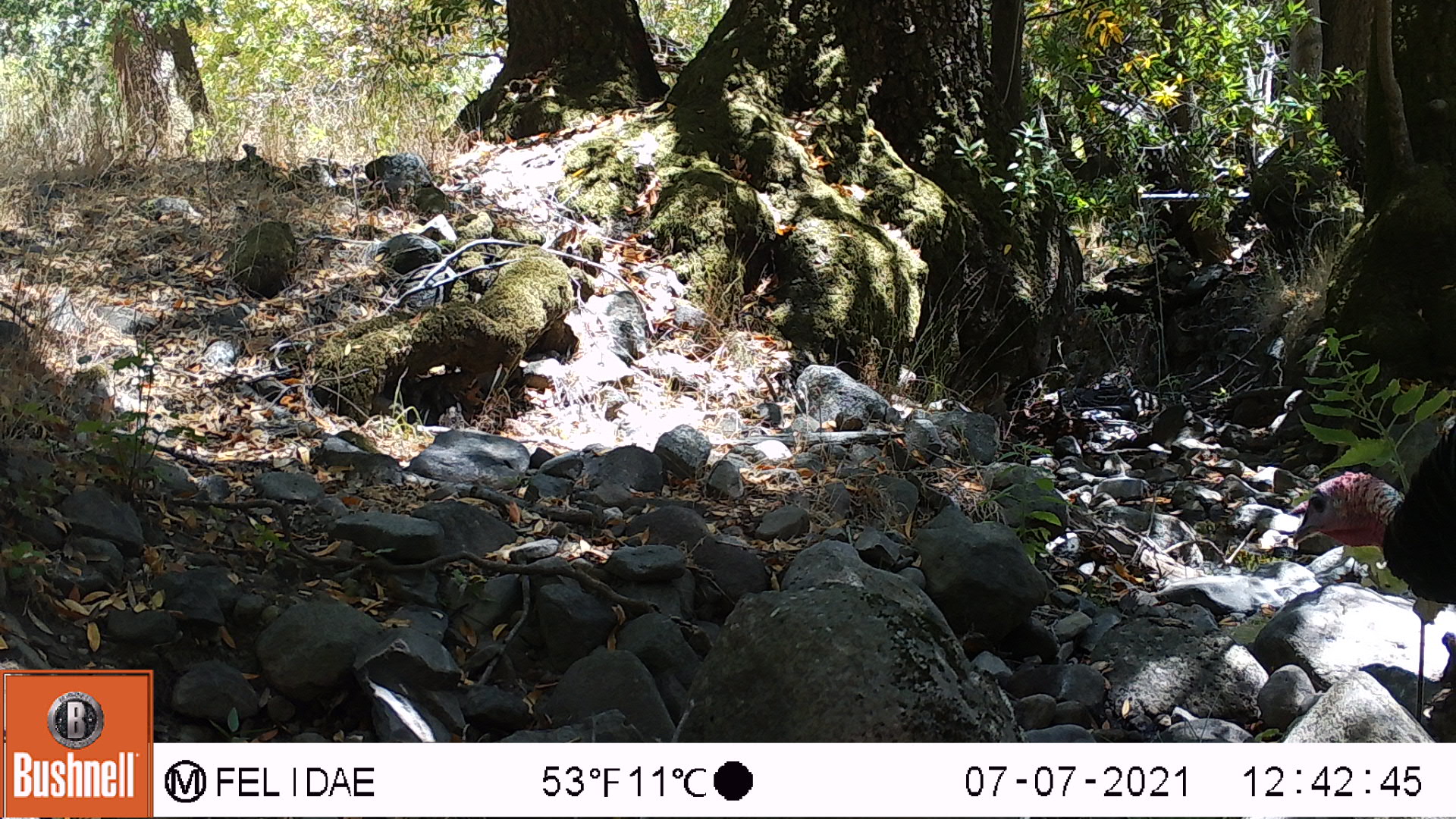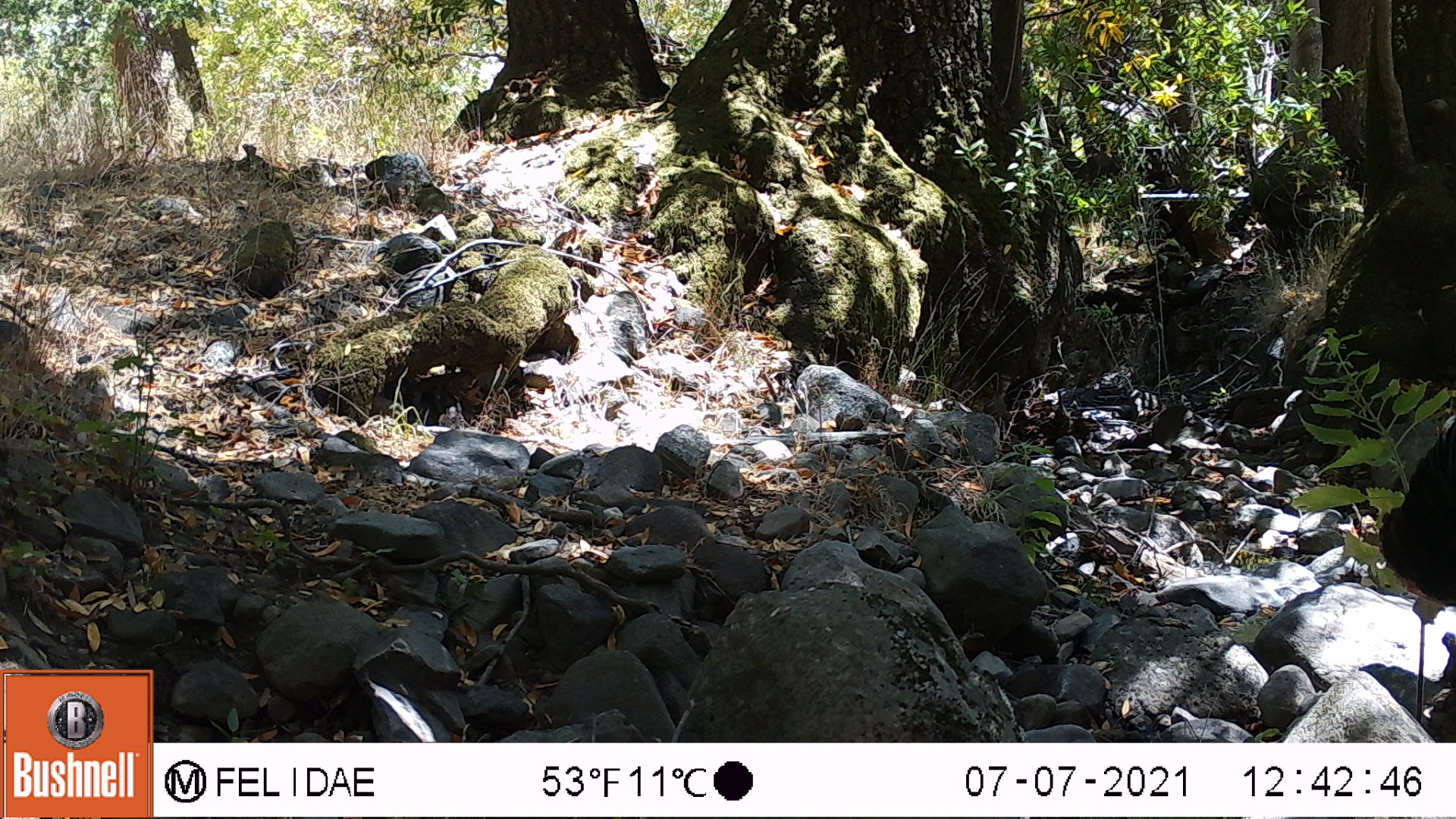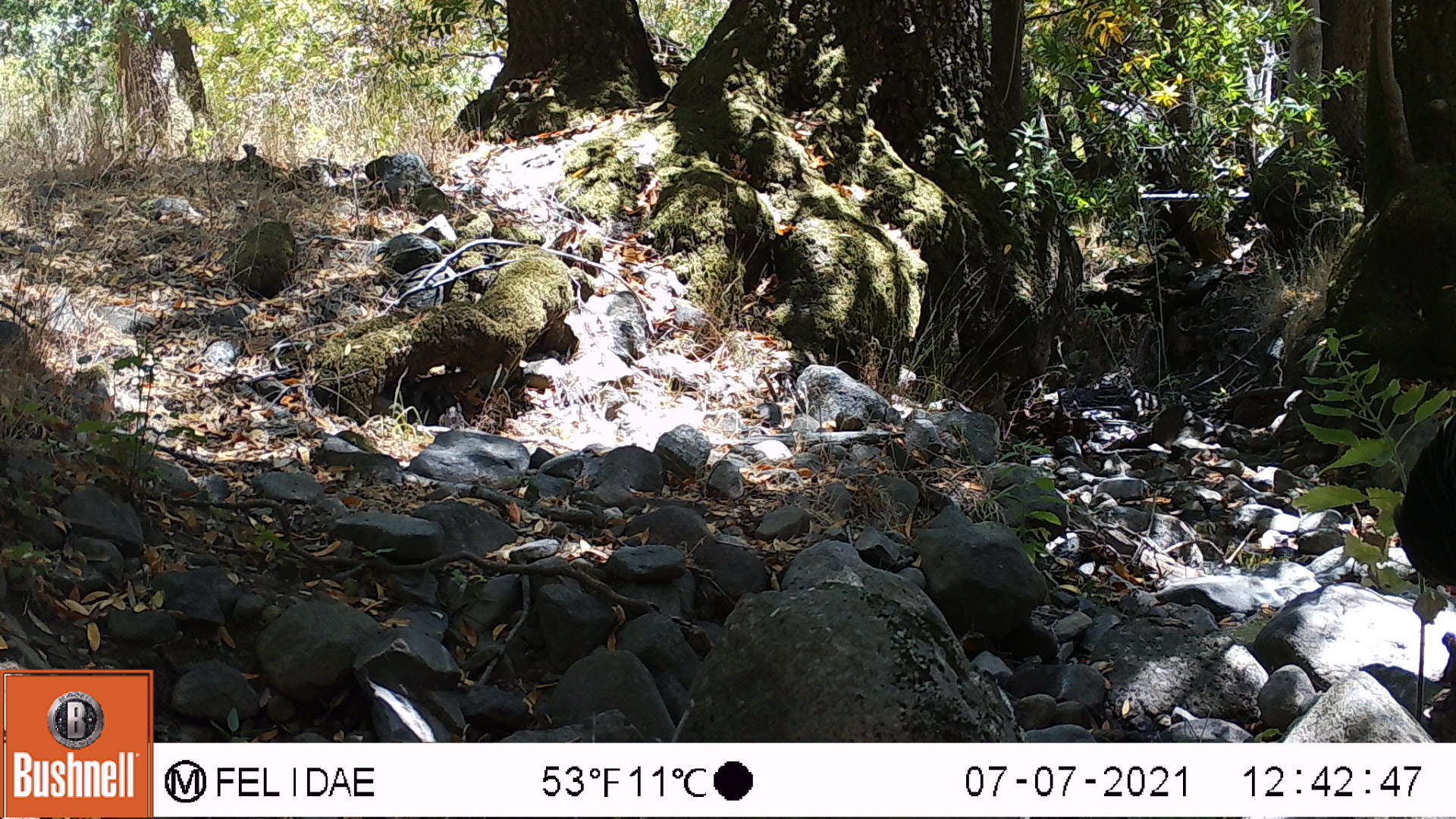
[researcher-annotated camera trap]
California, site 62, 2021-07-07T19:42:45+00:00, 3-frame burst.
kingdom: Animalia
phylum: Chordata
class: Aves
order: Galliformes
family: Phasianidae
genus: Meleagris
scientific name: Meleagris gallopavo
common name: turkey